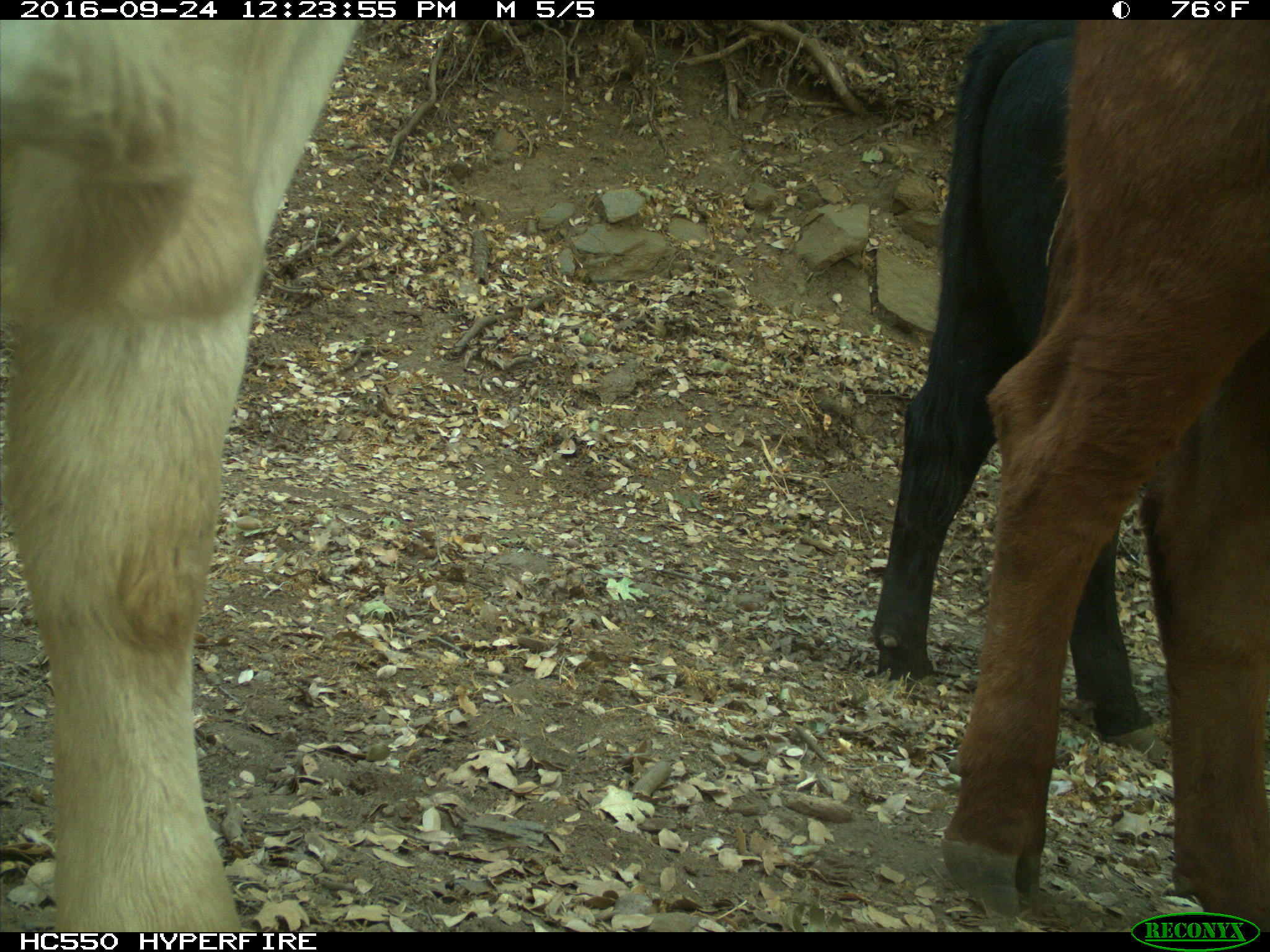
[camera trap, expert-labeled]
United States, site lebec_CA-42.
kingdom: Animalia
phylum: Chordata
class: Mammalia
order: Artiodactyla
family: Bovidae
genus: Bos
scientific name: Bos taurus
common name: domestic cow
Bos taurus (domestic cow).